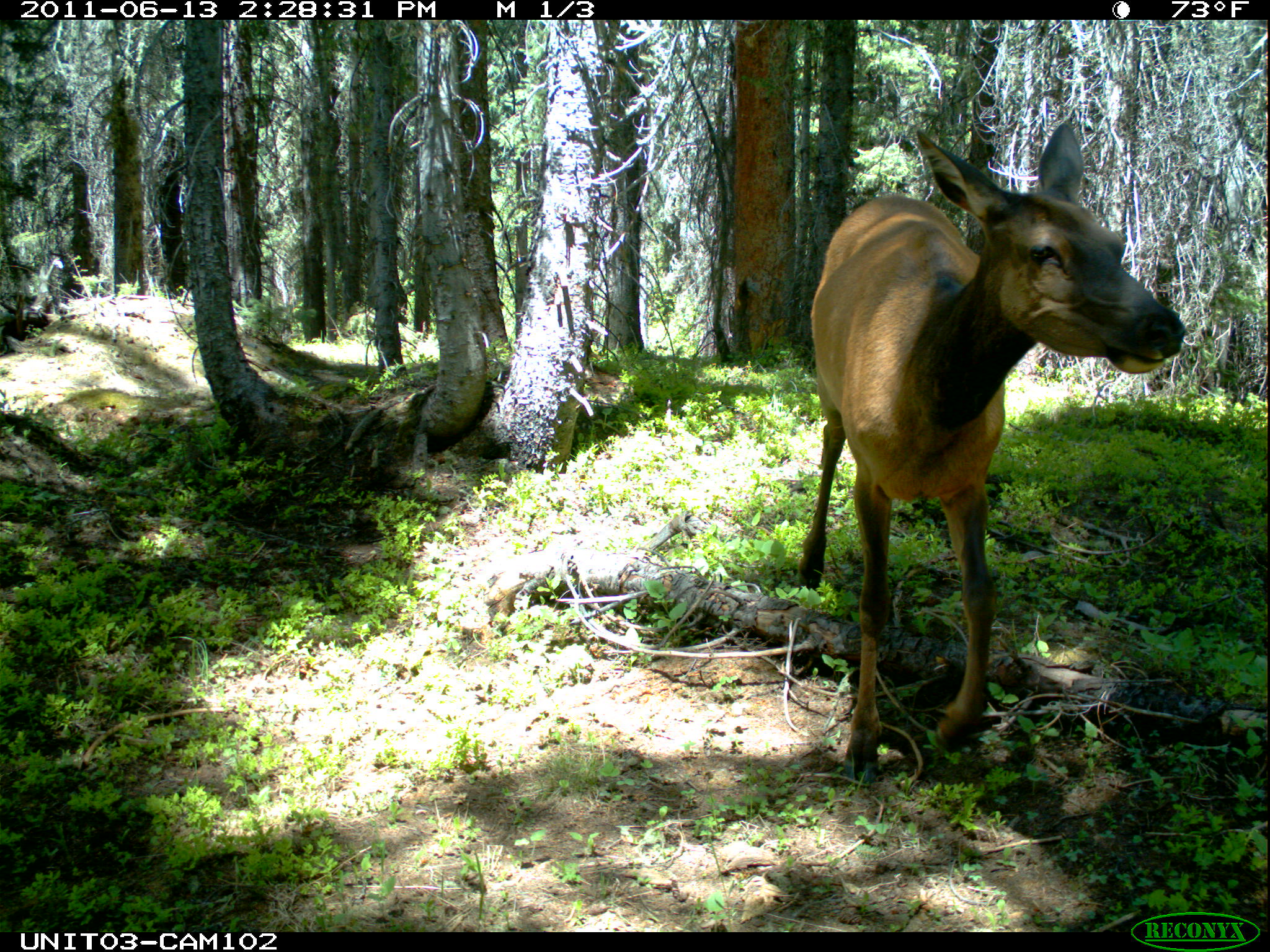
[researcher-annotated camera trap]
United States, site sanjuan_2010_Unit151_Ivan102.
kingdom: Animalia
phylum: Chordata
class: Mammalia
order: Artiodactyla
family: Cervidae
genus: Cervus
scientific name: Cervus elaphus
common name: red deer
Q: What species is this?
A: Cervus elaphus (red deer).